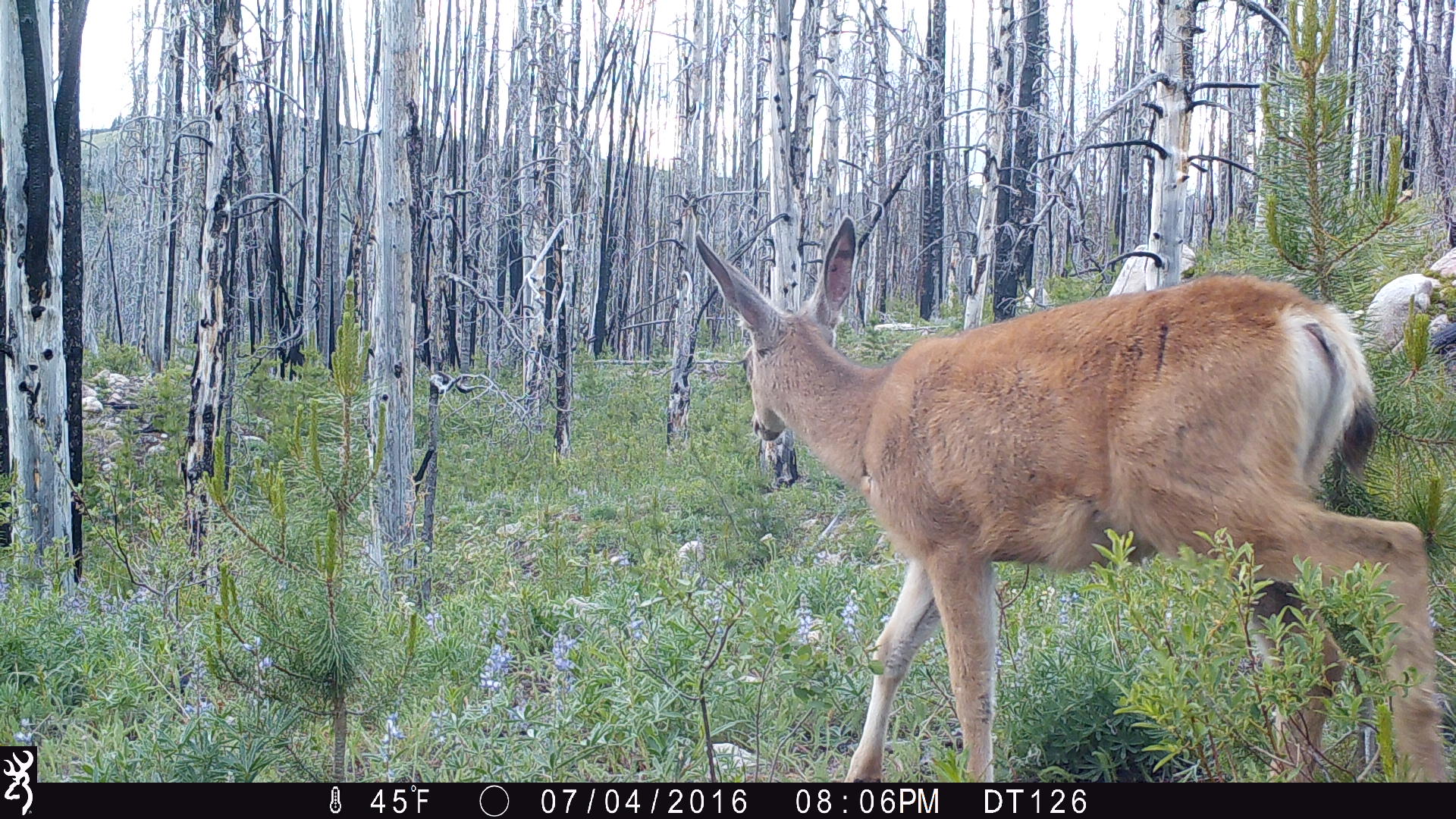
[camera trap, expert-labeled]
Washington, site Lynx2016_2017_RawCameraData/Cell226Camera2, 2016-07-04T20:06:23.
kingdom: Animalia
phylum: Chordata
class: Mammalia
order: Artiodactyla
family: Cervidae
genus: Odocoileus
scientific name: Odocoileus hemionus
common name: mule deer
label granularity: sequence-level